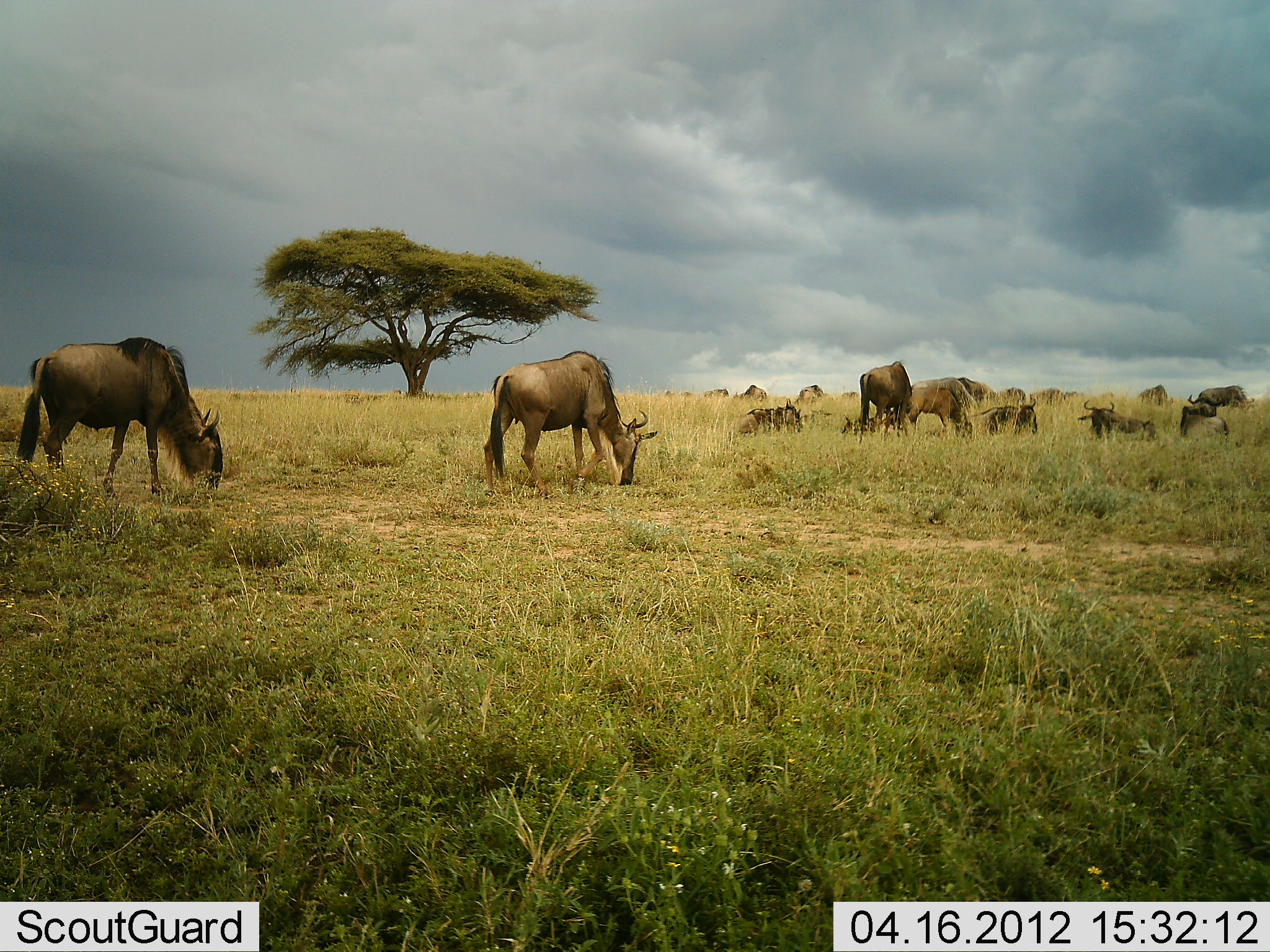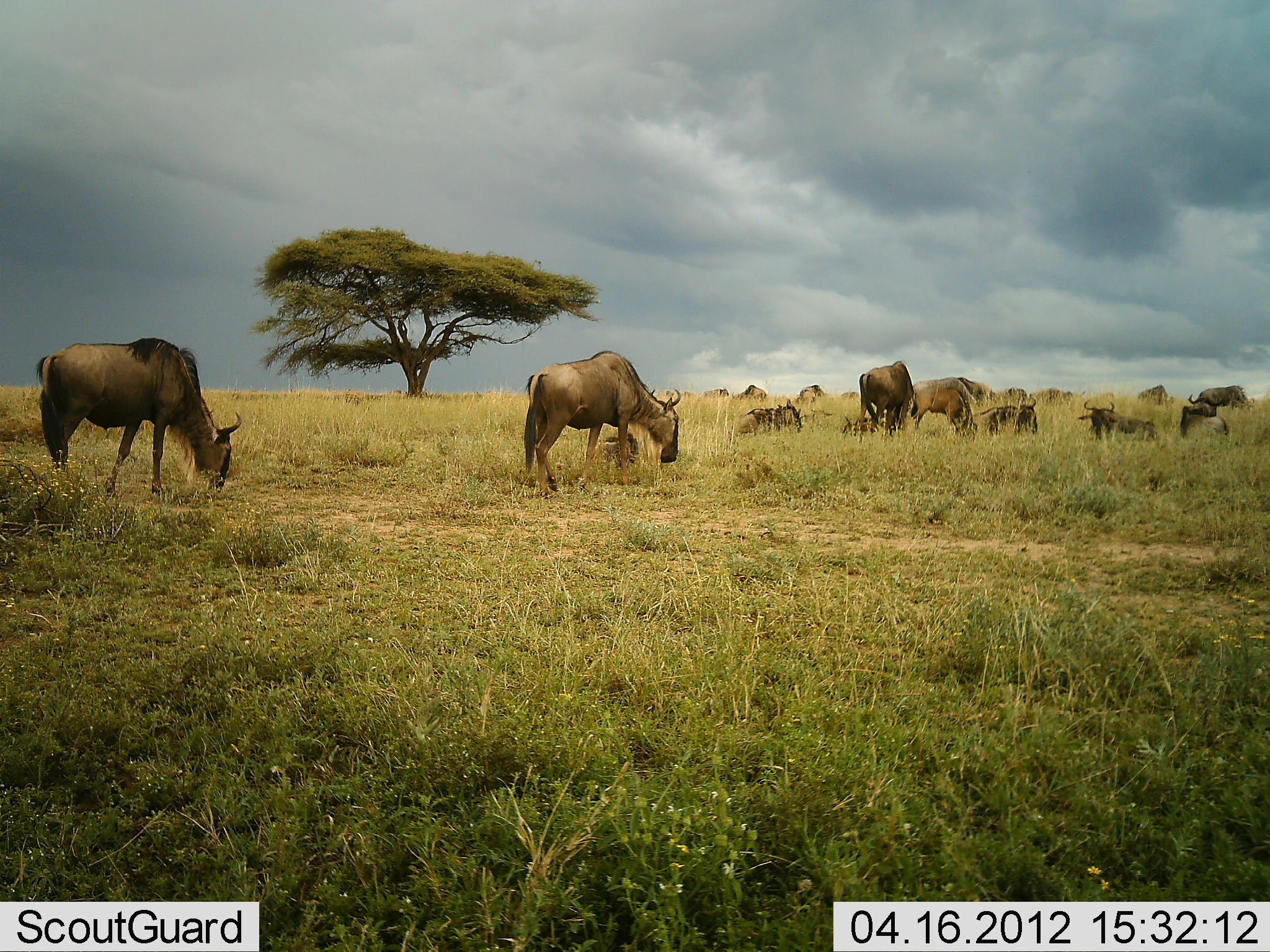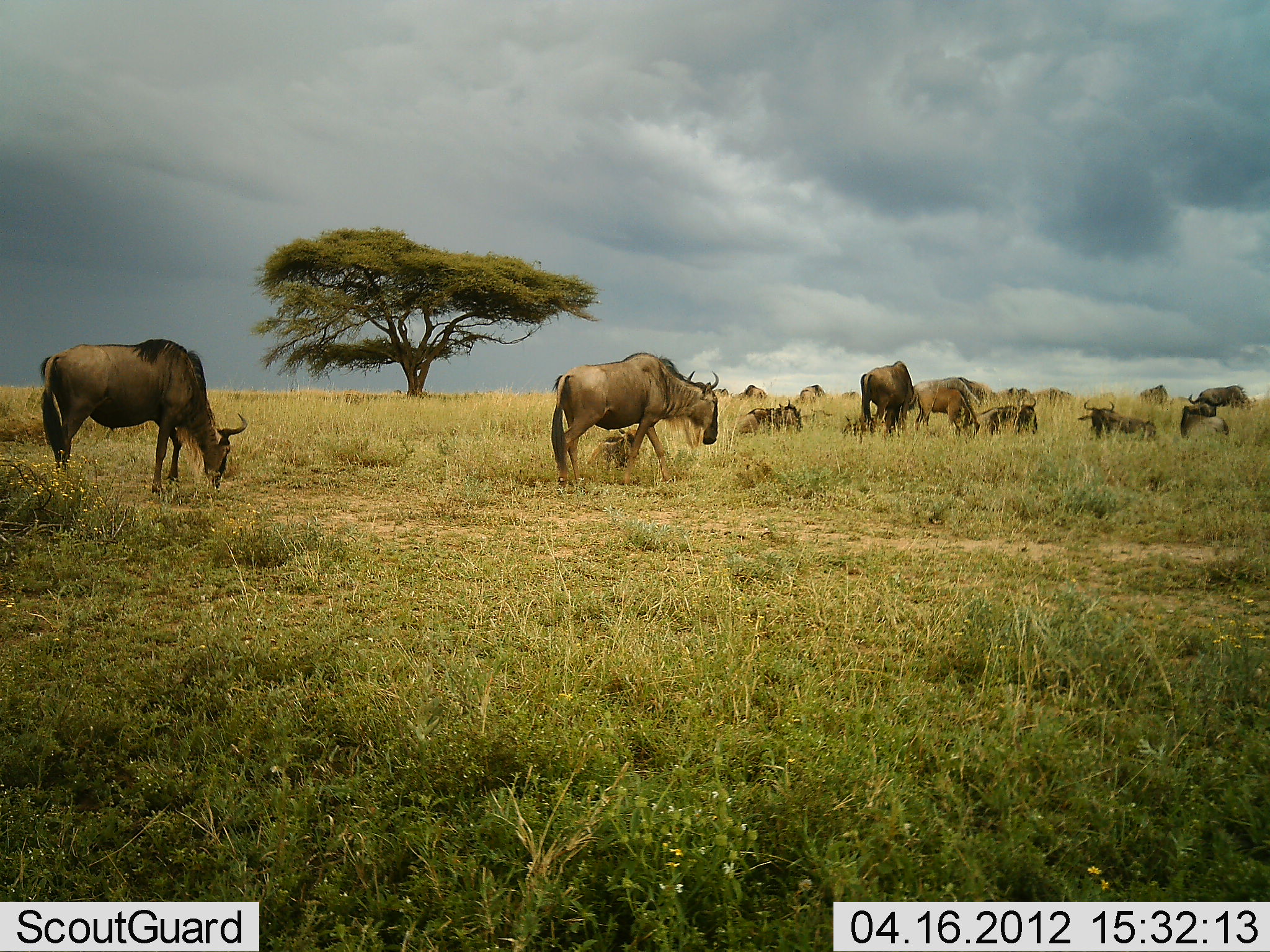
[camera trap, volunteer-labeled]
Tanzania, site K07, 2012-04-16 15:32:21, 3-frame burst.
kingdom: Animalia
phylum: Chordata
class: Mammalia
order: Artiodactyla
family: Bovidae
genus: Connochaetes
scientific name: Connochaetes taurinus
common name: blue wildebeest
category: wildebeest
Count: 11-50.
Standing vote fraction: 56%.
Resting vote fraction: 70%.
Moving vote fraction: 15%.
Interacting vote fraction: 4%.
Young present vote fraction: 19%.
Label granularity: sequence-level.